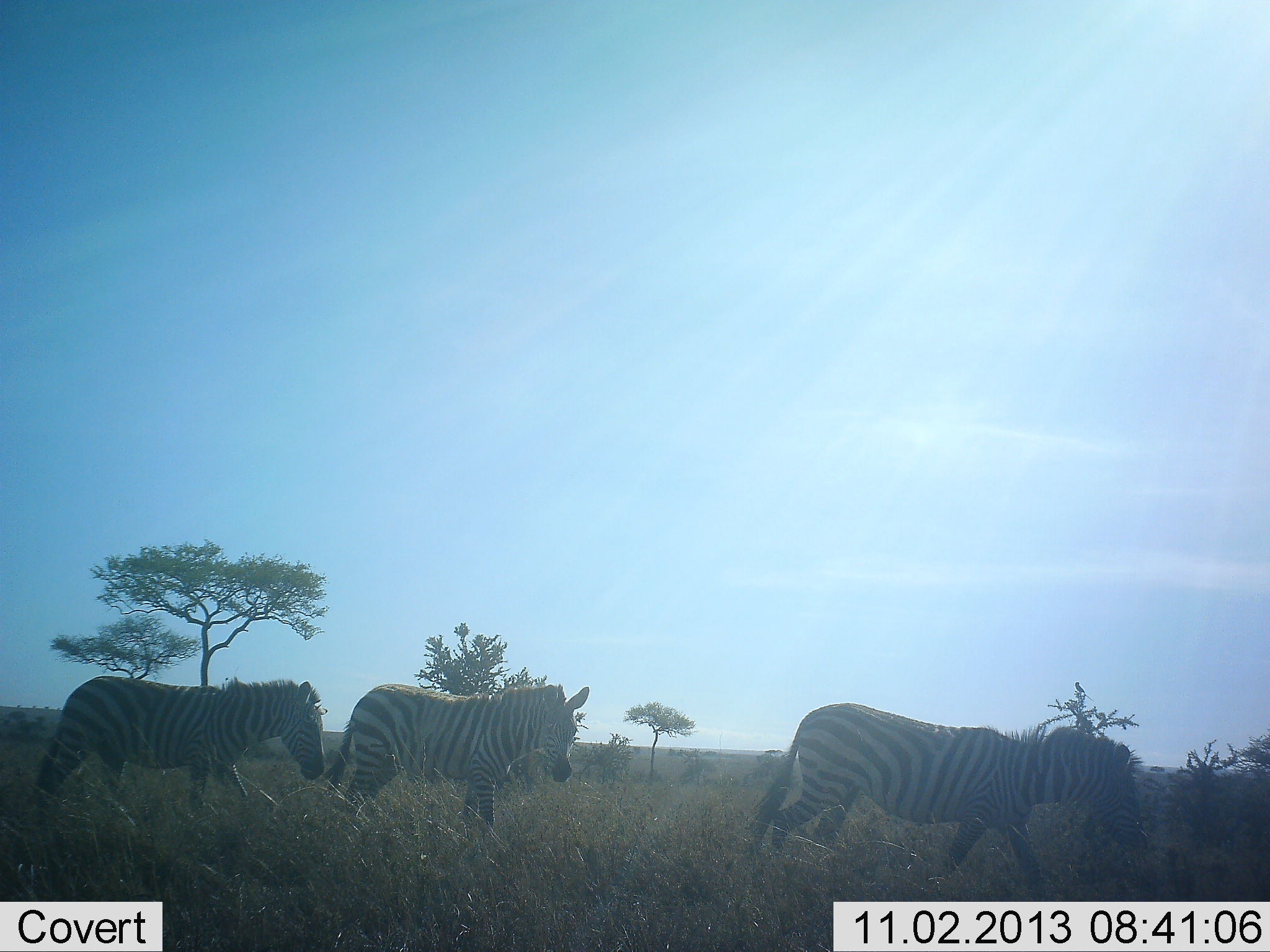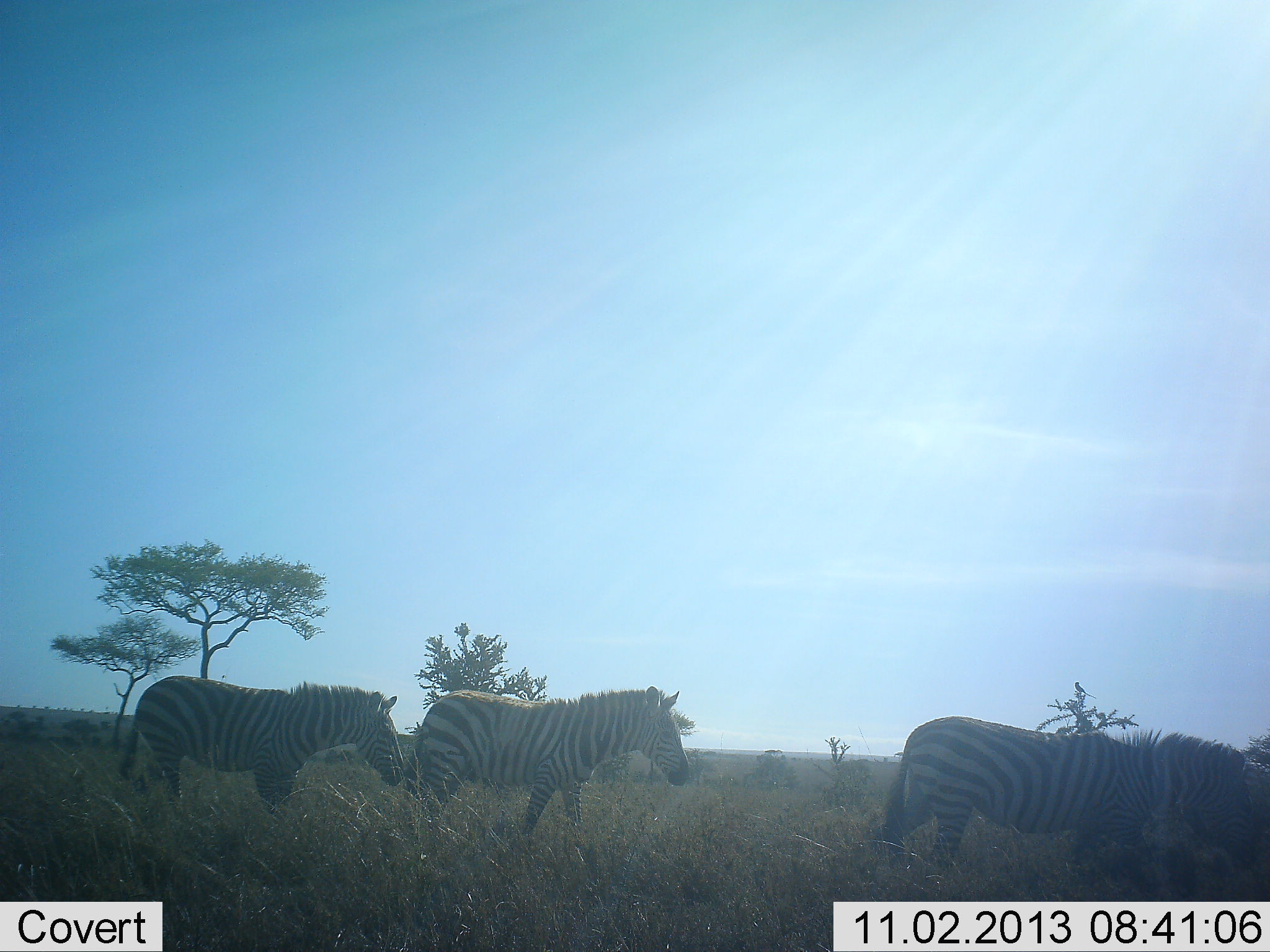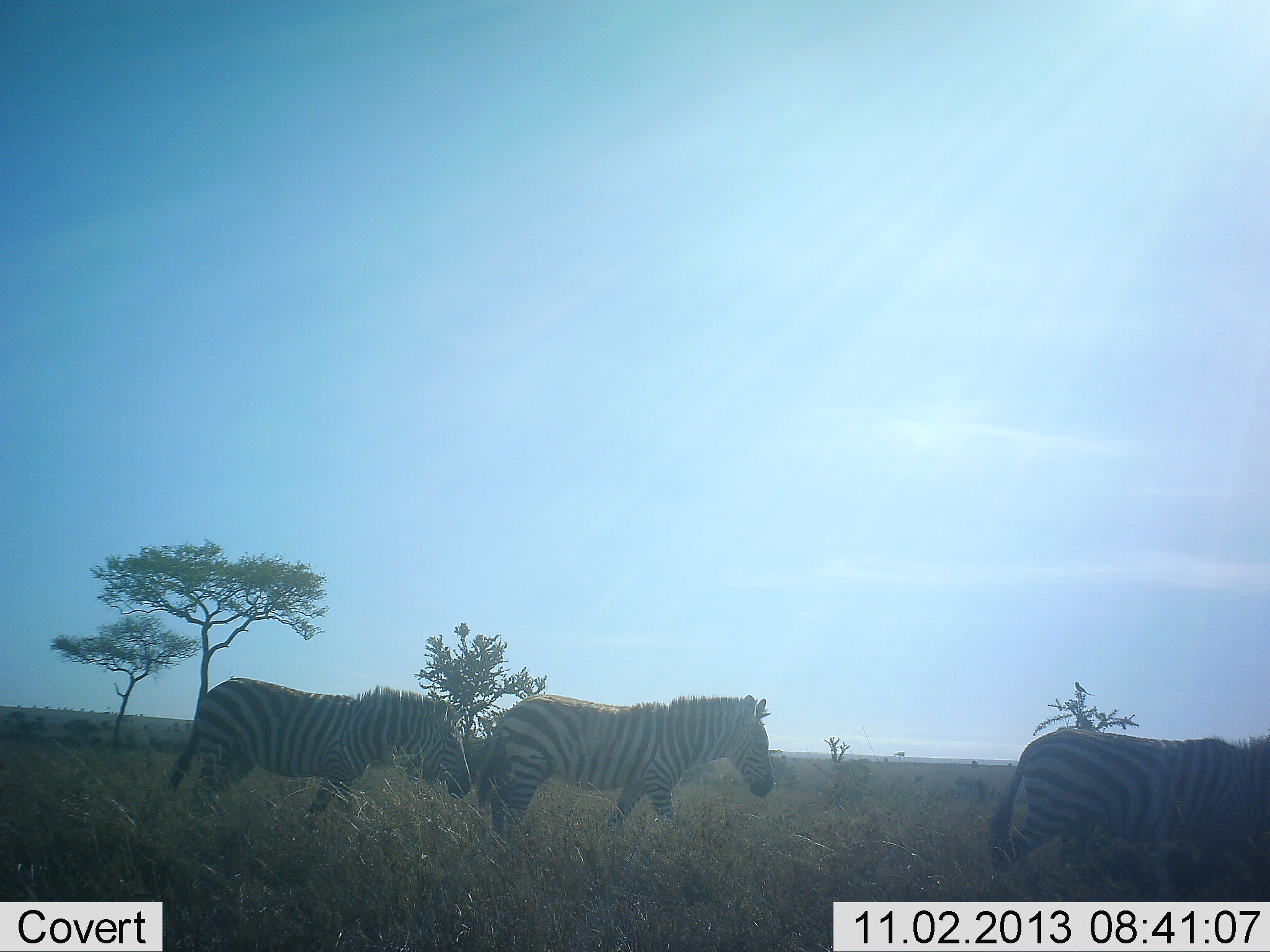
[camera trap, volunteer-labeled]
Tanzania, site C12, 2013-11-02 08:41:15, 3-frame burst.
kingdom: Animalia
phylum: Chordata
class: Mammalia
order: Perissodactyla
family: Equidae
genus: Equus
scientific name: Equus quagga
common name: plains zebra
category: zebra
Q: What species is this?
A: Zebra (plains zebra) (Equus quagga).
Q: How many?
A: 3.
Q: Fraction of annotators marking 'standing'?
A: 0%.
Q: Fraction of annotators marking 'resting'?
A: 0%.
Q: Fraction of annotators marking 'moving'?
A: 100%.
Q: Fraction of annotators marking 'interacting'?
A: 0%.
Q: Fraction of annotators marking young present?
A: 0%.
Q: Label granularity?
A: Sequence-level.